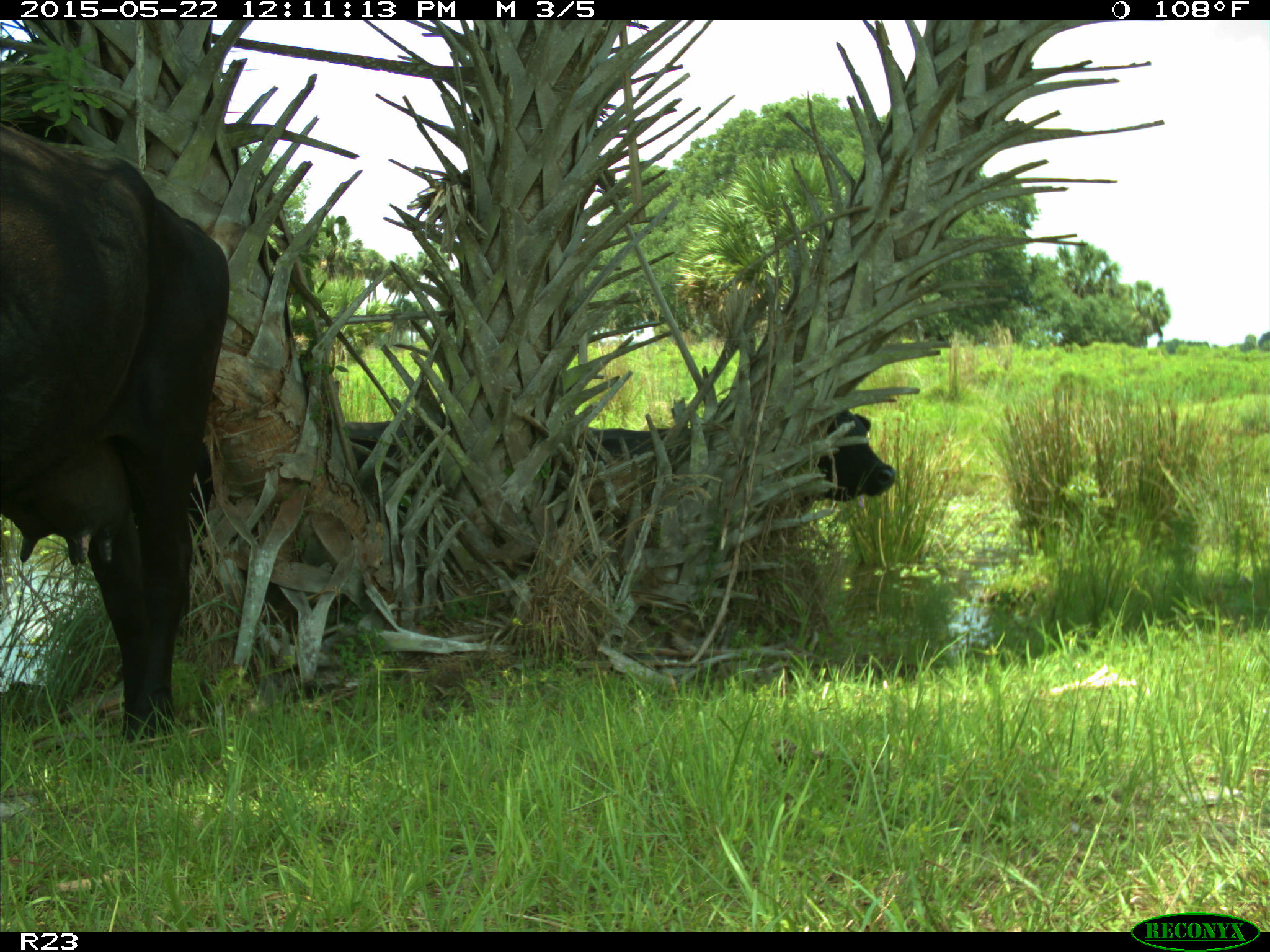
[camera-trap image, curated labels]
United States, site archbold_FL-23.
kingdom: Animalia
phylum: Chordata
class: Mammalia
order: Artiodactyla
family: Bovidae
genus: Bos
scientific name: Bos taurus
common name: domestic cow